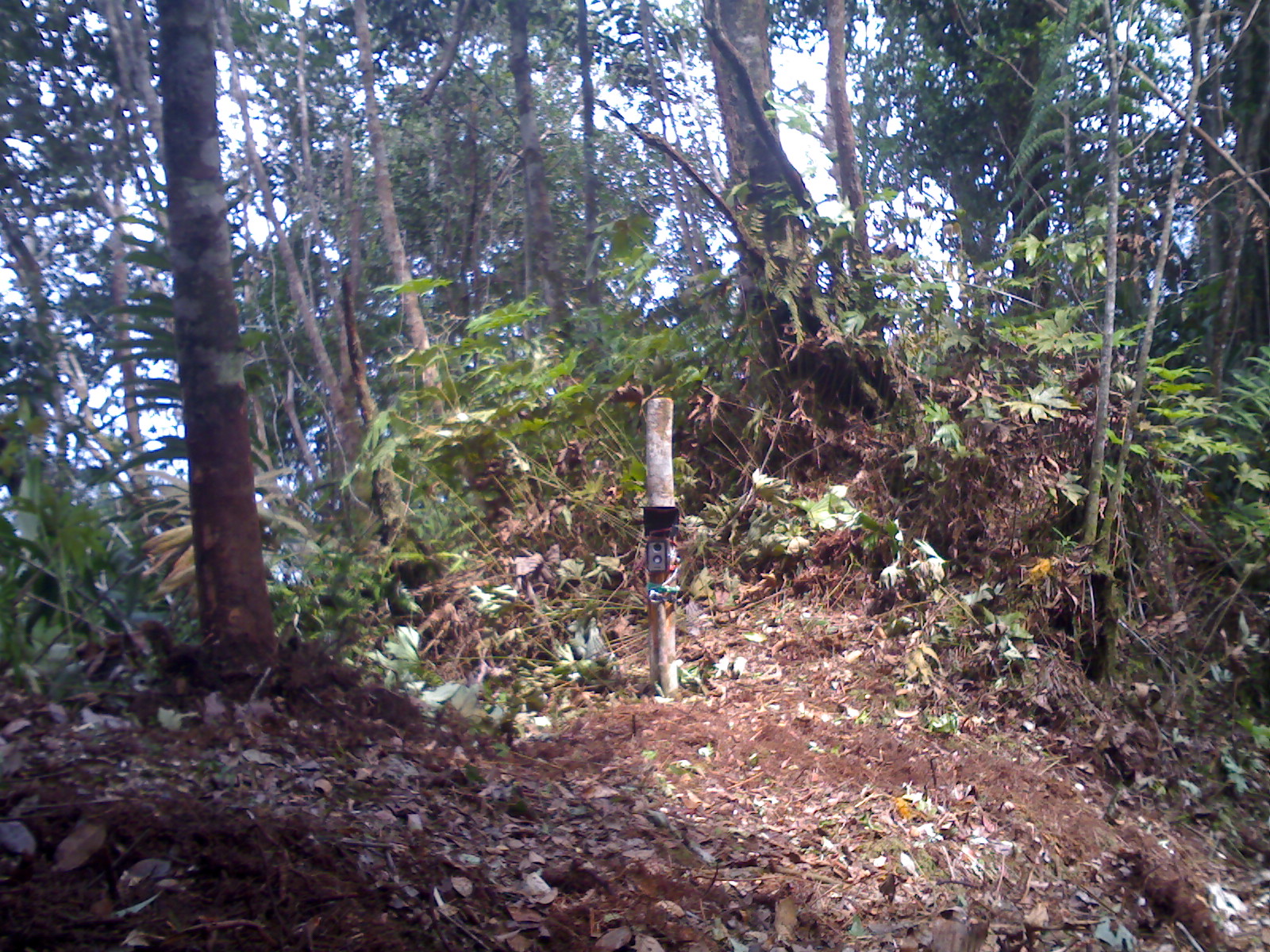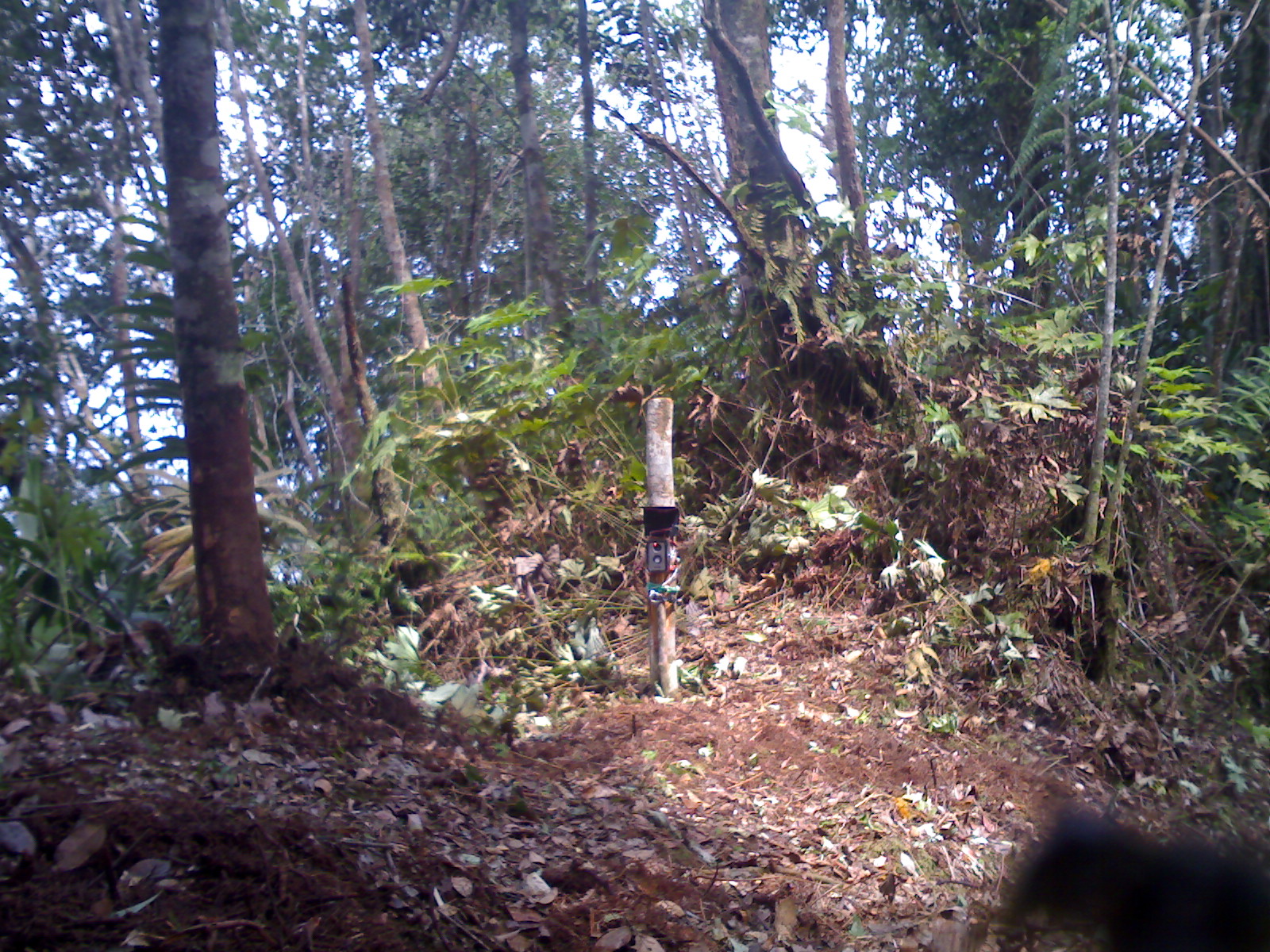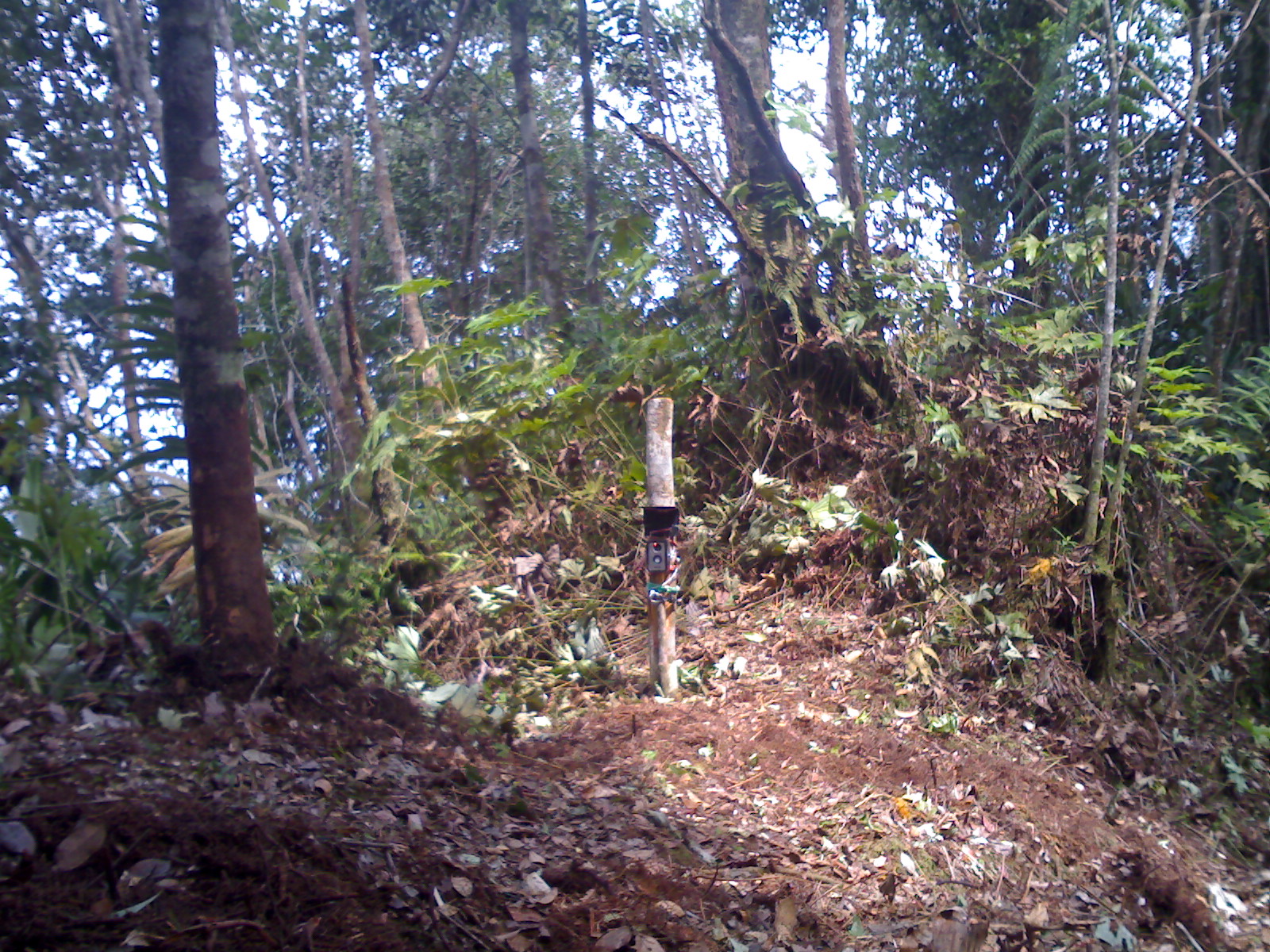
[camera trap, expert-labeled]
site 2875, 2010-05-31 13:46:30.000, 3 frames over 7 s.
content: unidentified animal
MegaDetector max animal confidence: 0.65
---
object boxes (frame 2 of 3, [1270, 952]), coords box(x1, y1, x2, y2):
unknown: box(998, 804, 1268, 949)